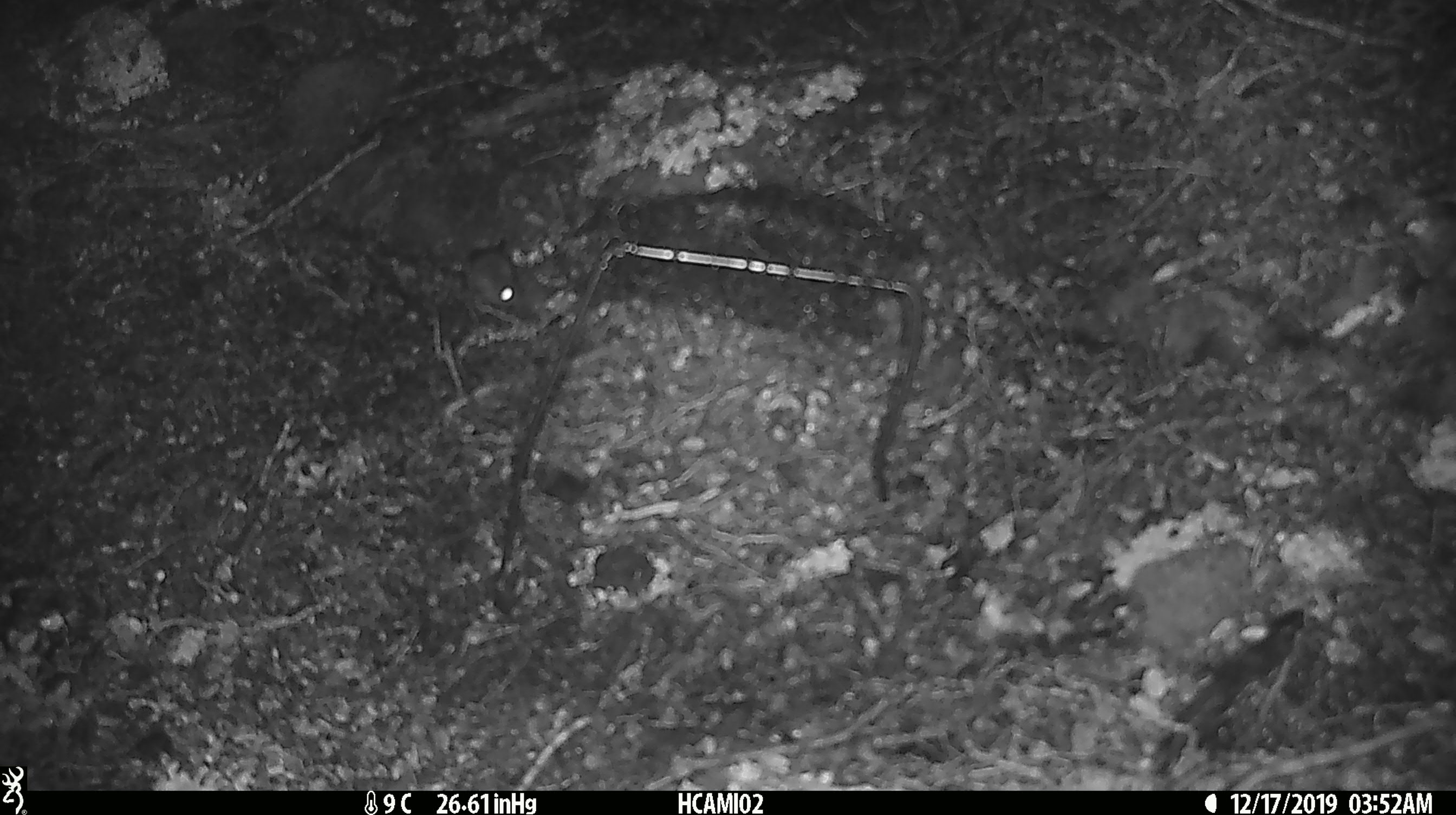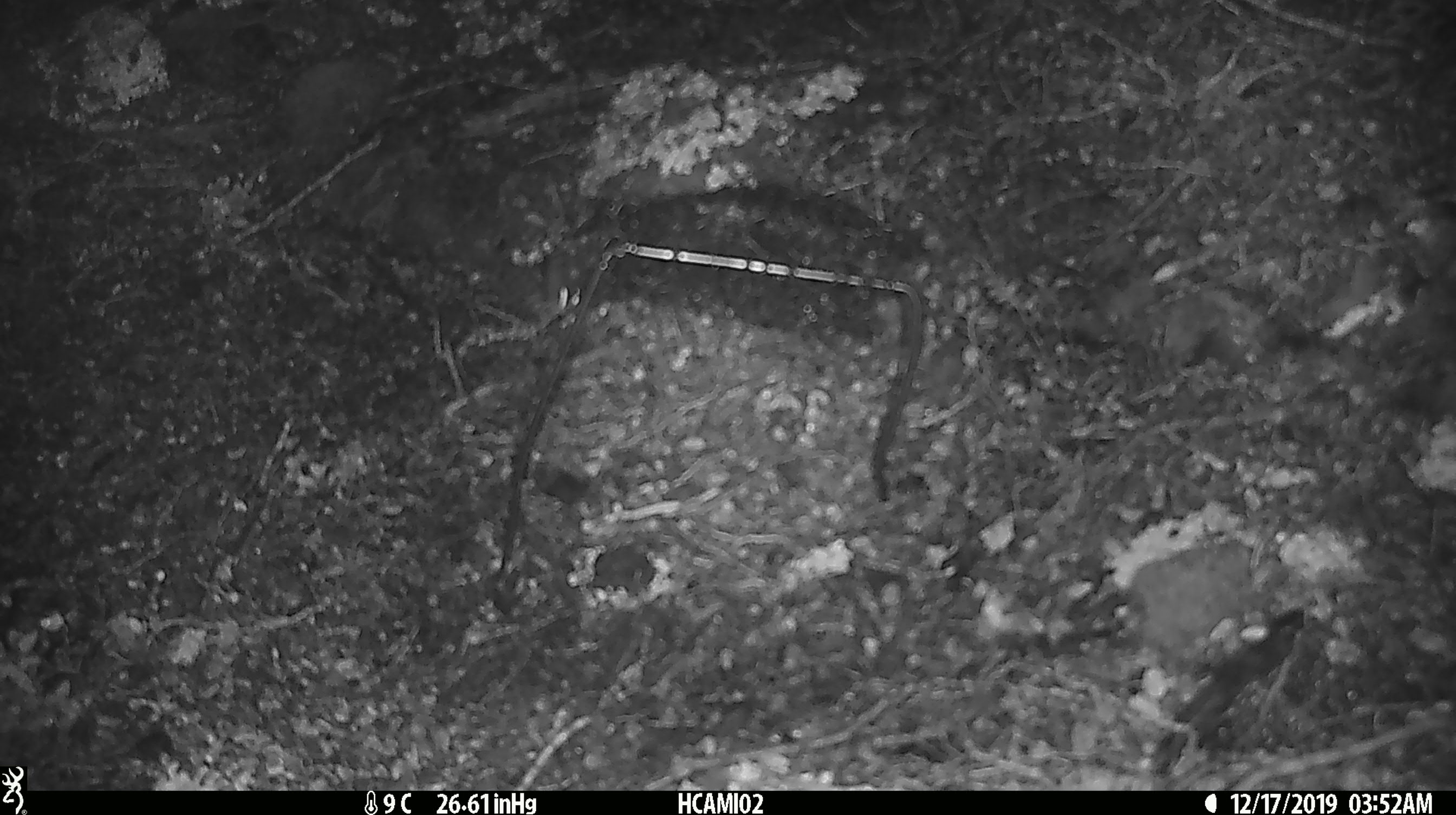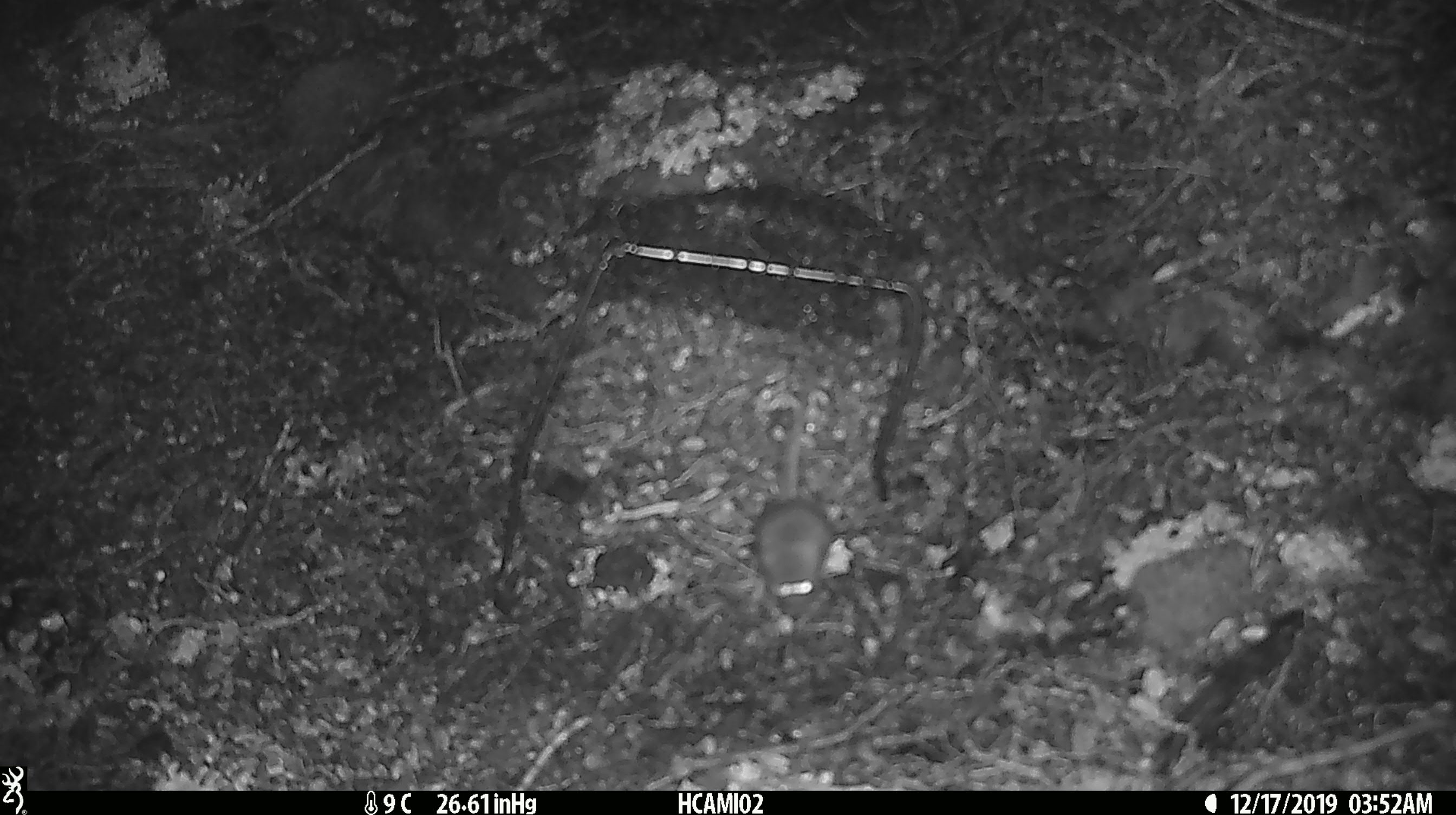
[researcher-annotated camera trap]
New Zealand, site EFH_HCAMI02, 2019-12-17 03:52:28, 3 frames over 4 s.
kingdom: Animalia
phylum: Chordata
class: Mammalia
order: Rodentia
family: Muridae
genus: Mus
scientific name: Mus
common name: mouse